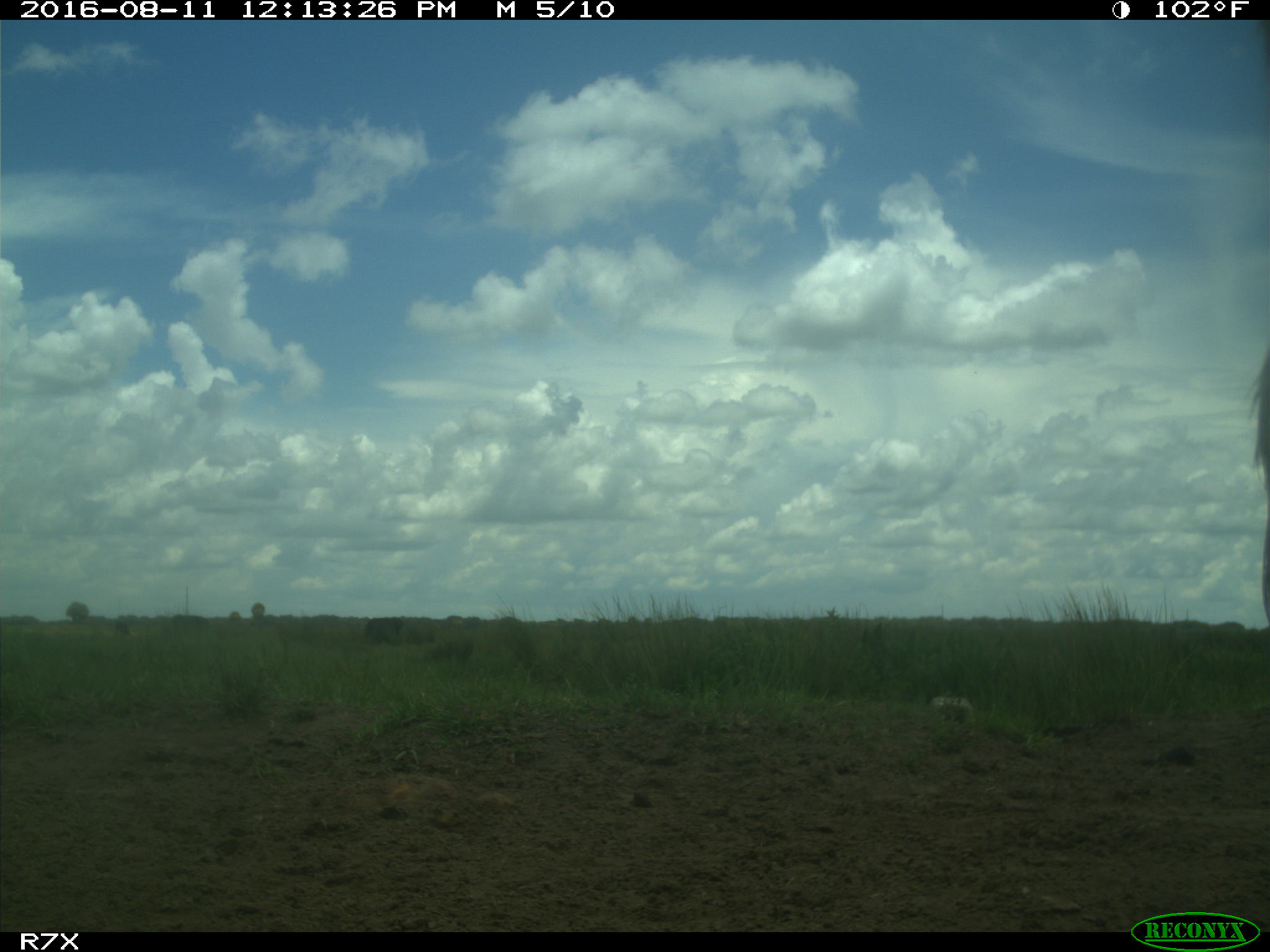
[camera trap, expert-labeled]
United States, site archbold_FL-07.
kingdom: Animalia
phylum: Chordata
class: Mammalia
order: Artiodactyla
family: Bovidae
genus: Bos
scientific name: Bos taurus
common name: domestic cow